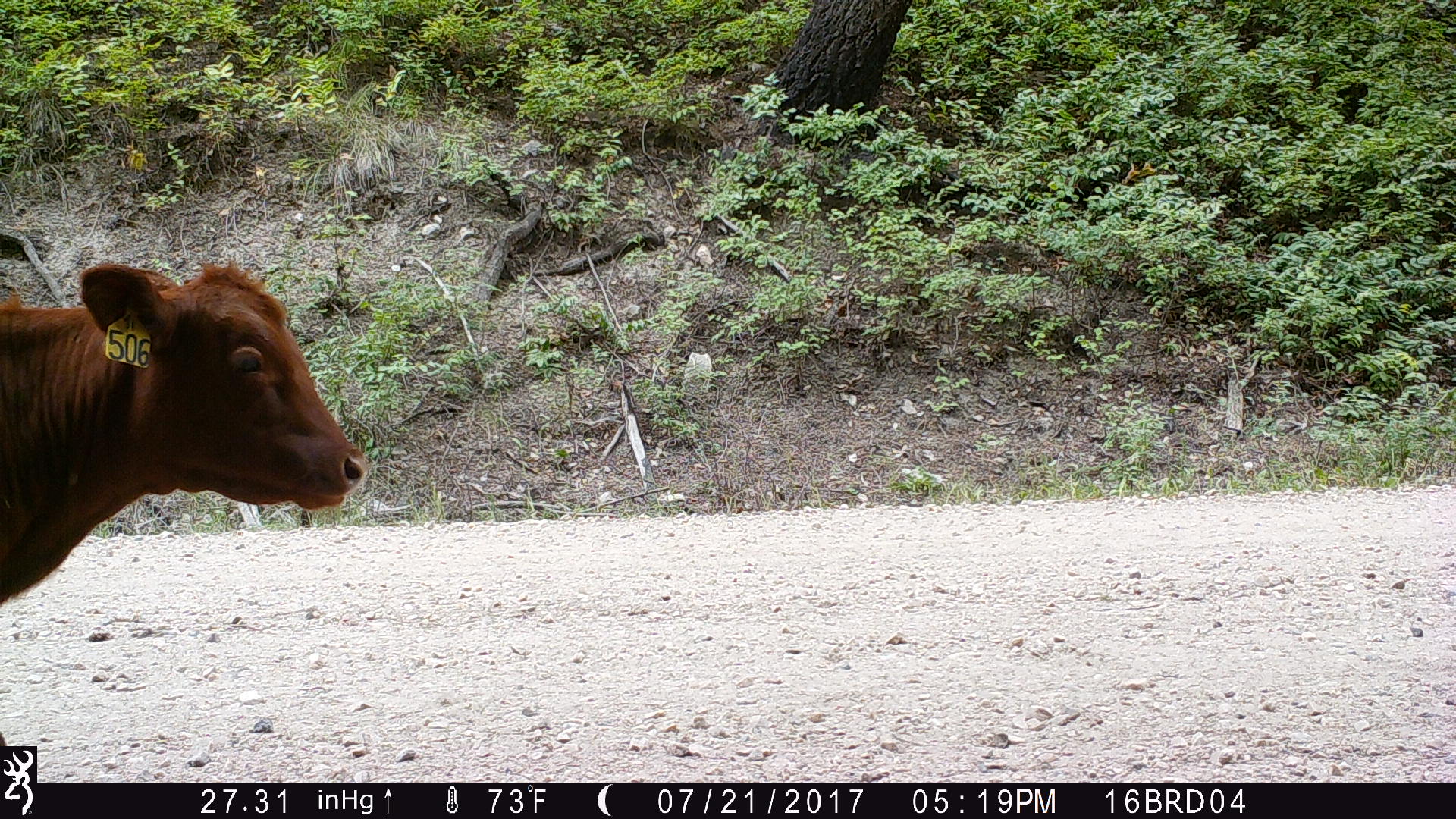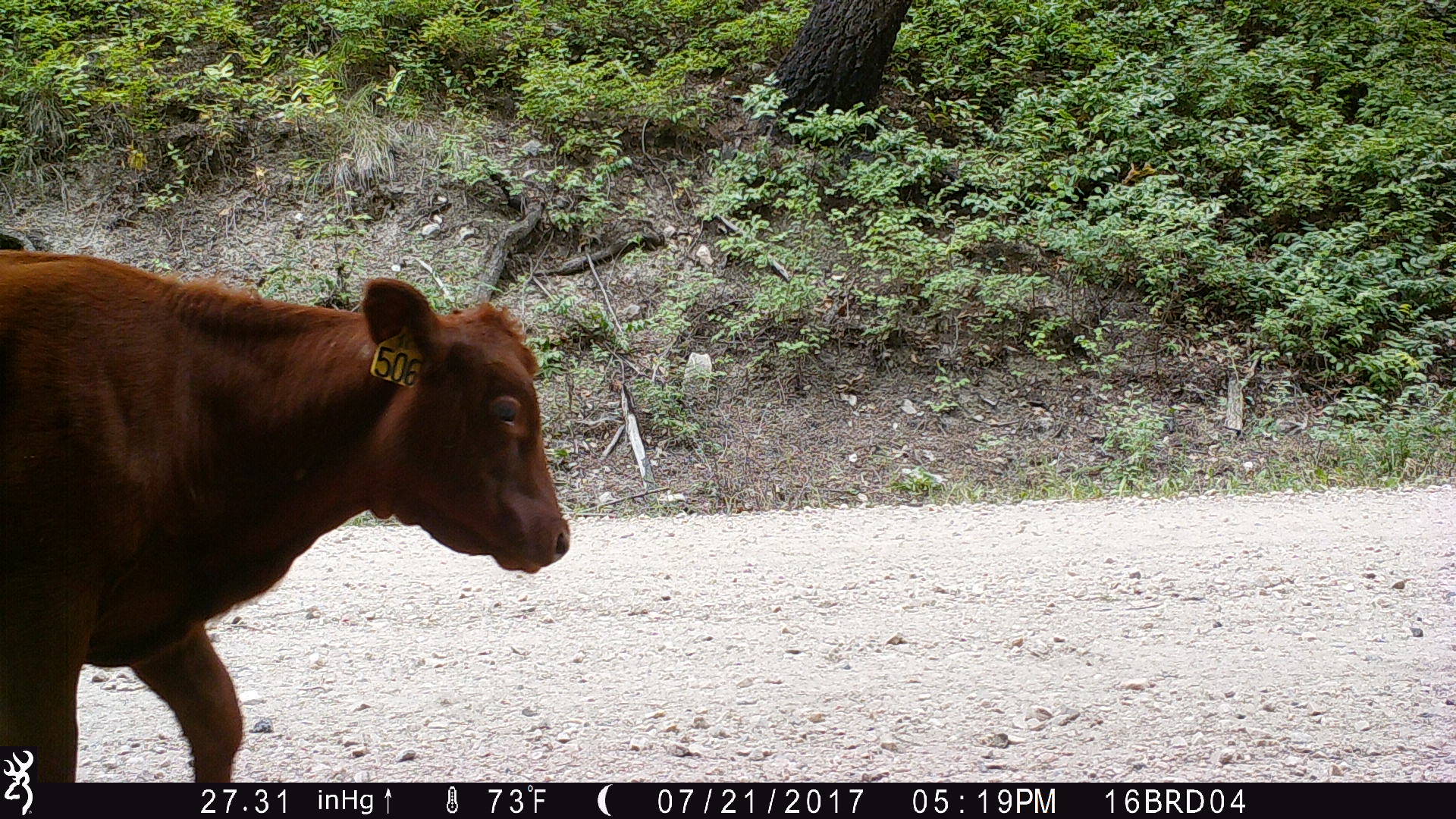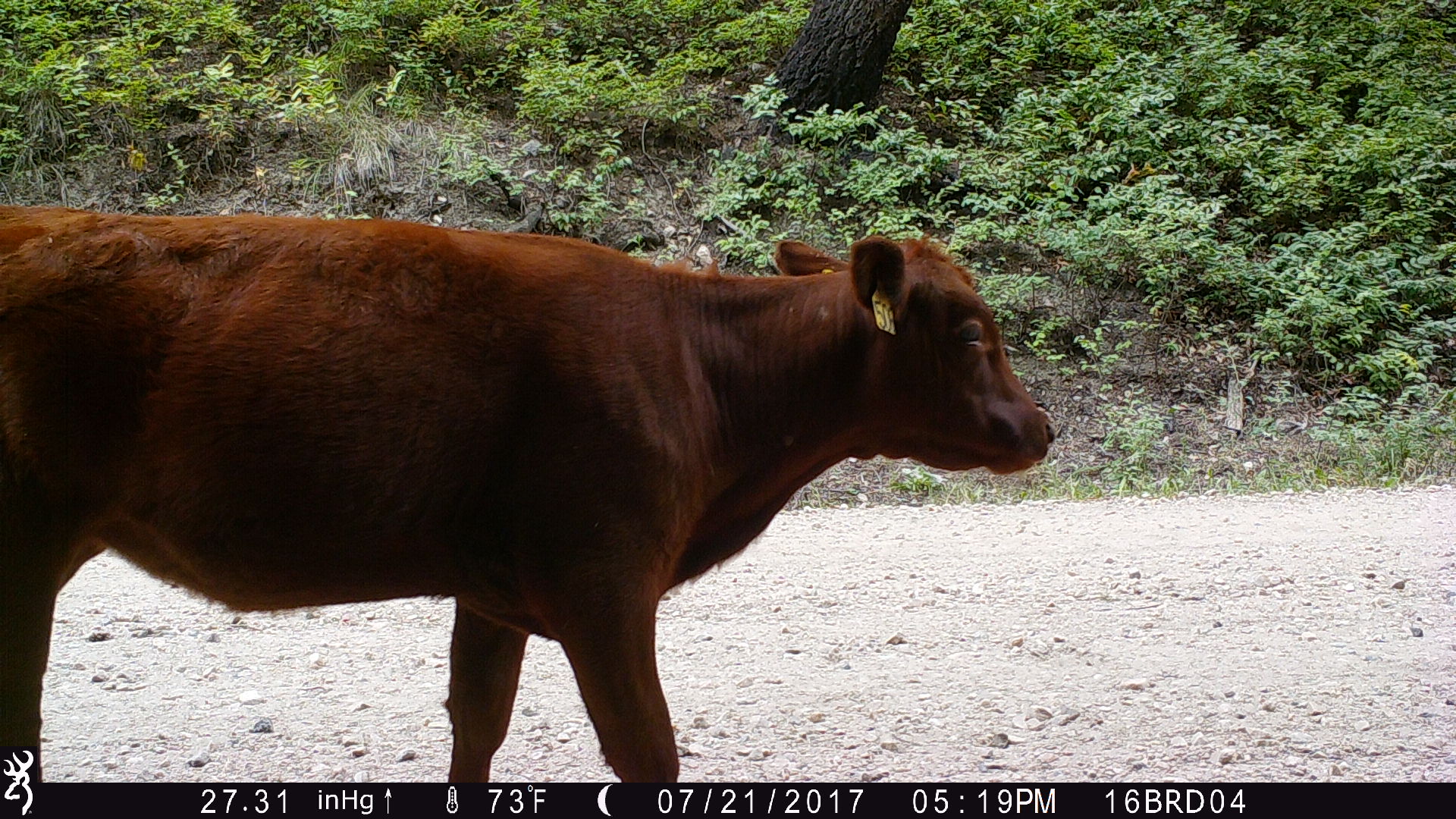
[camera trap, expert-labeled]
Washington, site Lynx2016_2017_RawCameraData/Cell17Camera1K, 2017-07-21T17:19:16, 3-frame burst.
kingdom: Animalia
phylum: Chordata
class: Mammalia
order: Artiodactyla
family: Bovidae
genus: Bos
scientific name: Bos taurus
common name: domestic cattle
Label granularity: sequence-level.